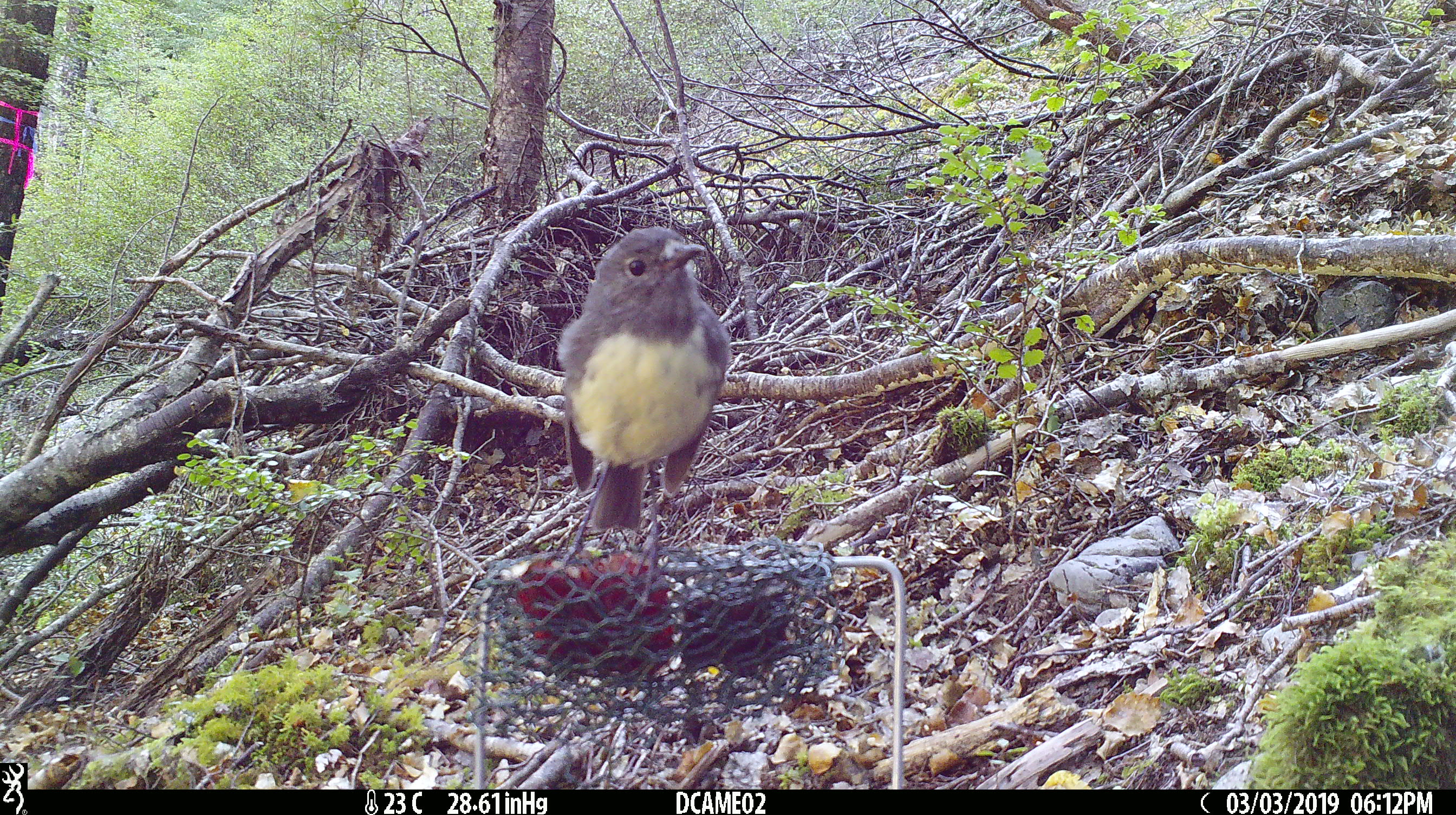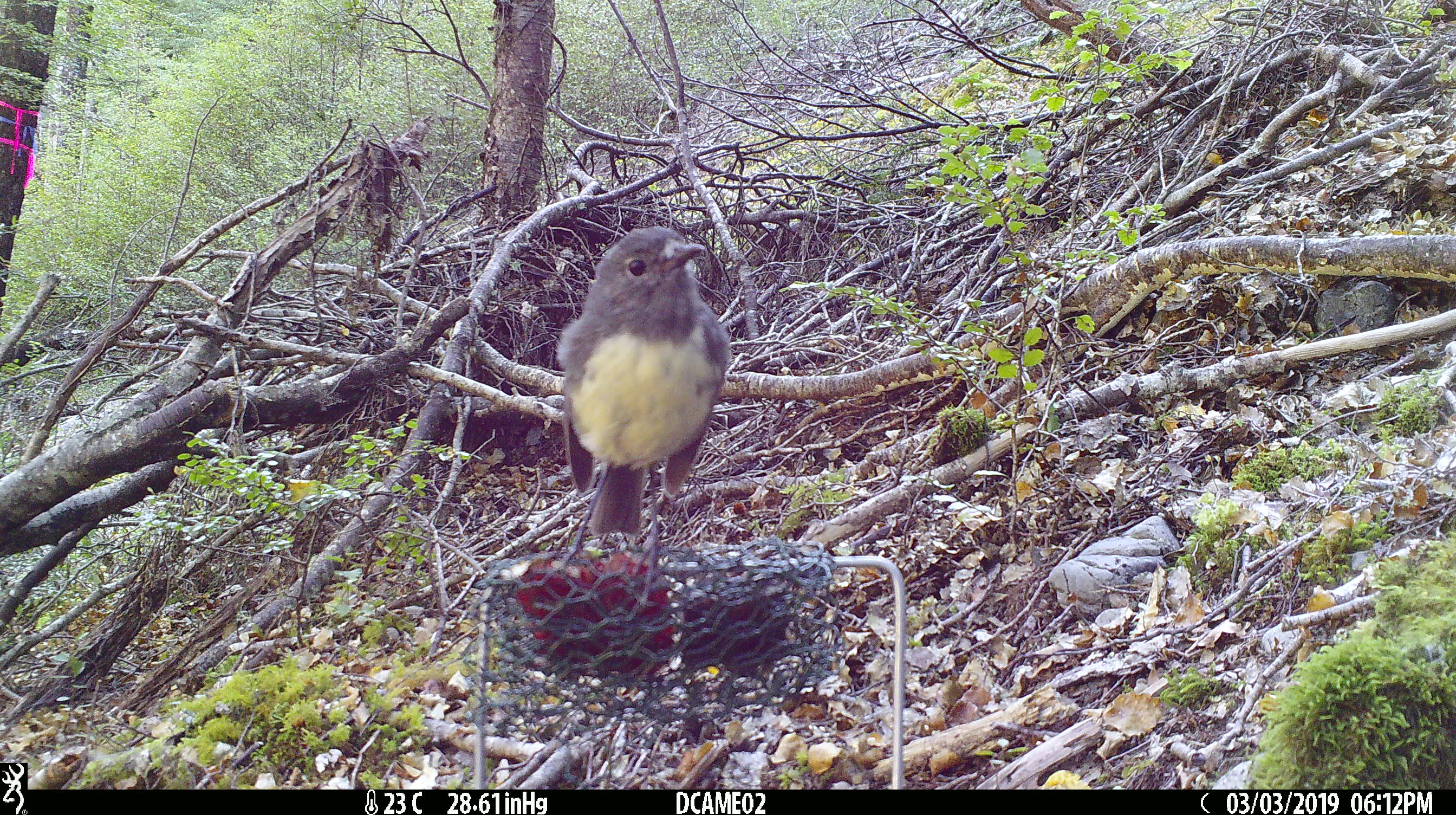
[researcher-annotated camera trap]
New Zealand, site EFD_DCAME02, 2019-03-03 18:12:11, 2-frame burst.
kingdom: Animalia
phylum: Chordata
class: Aves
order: Passeriformes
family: Petroicidae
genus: Petroica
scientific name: Petroica australis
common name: new zealand robin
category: robin